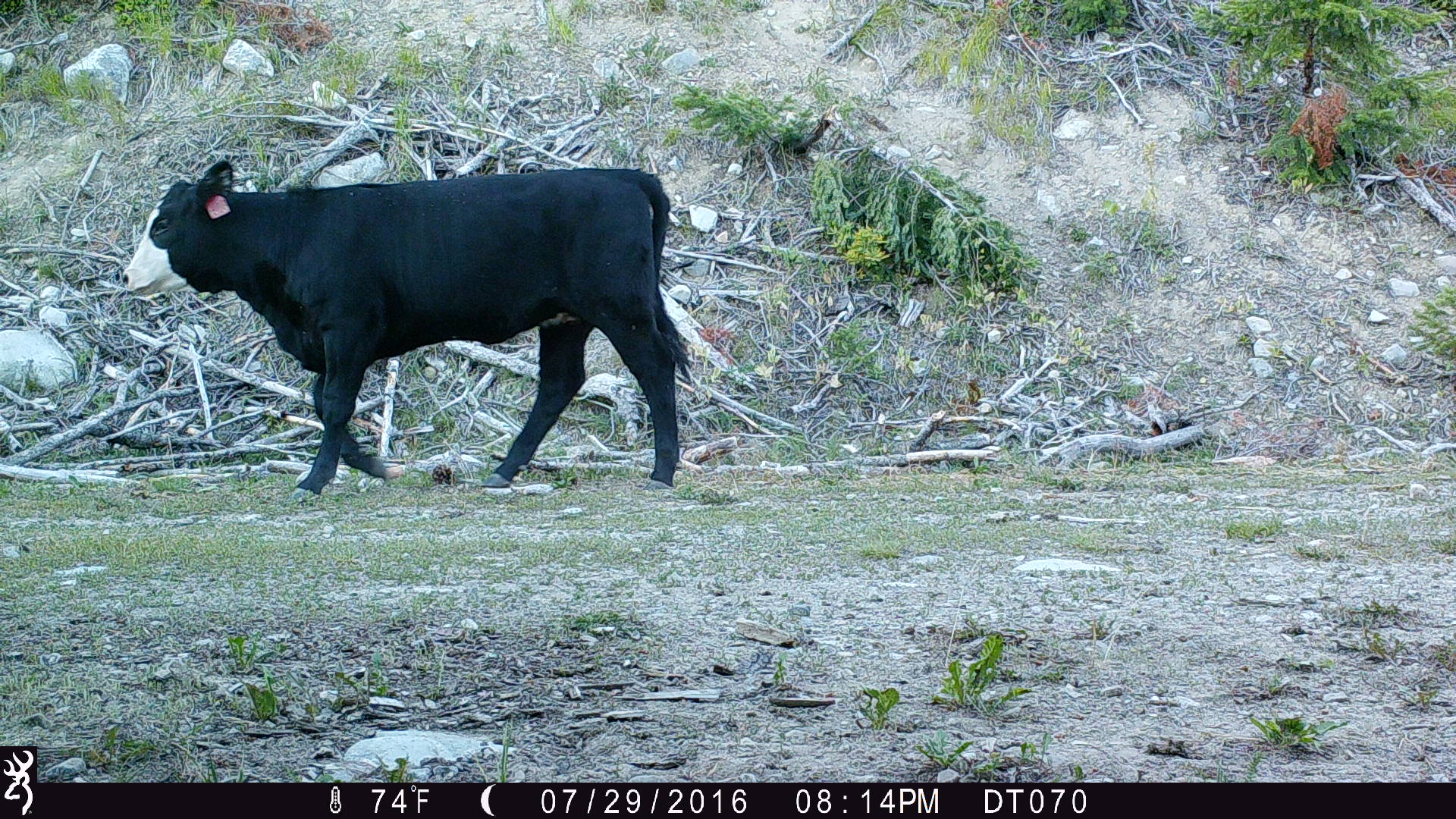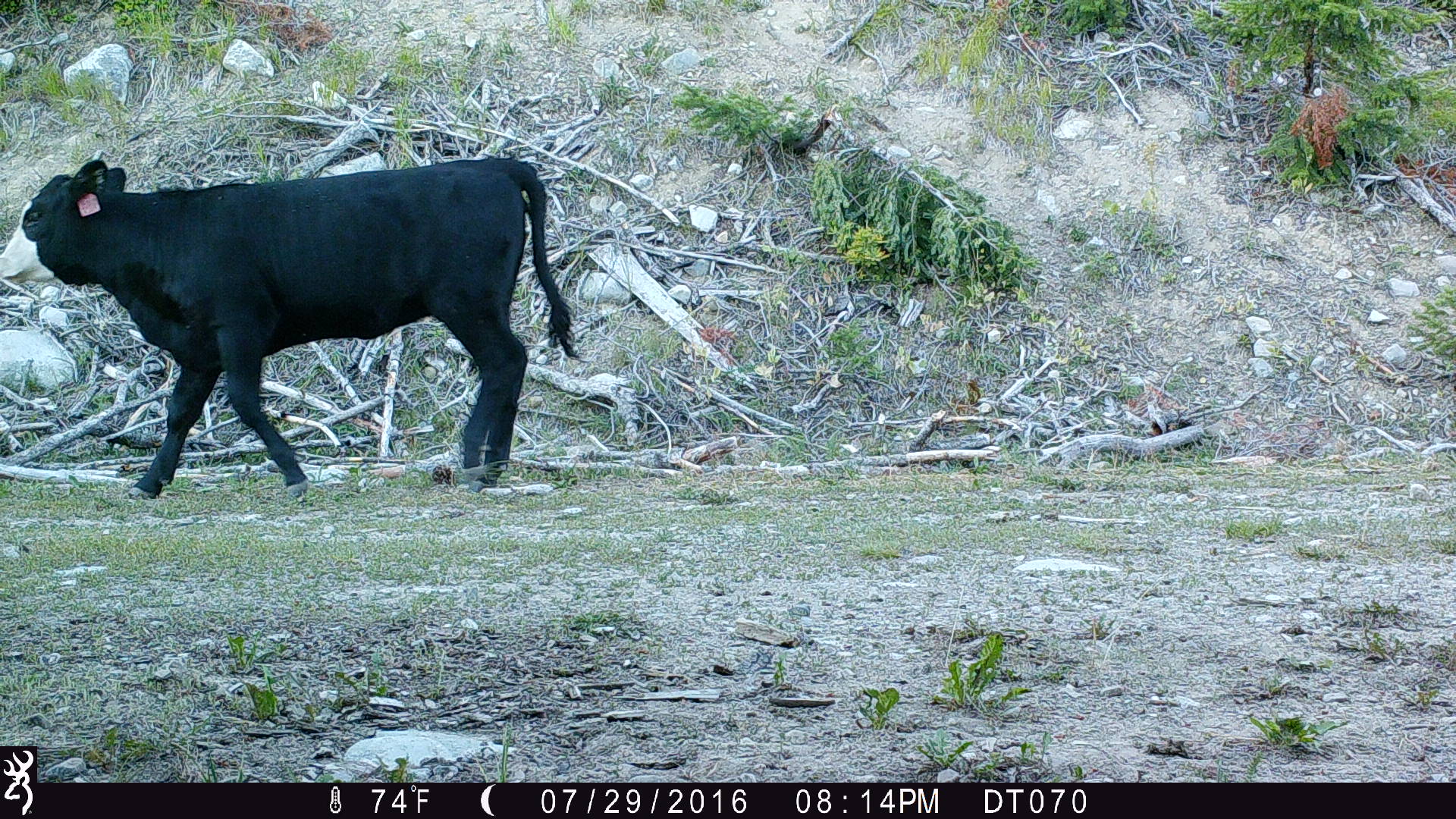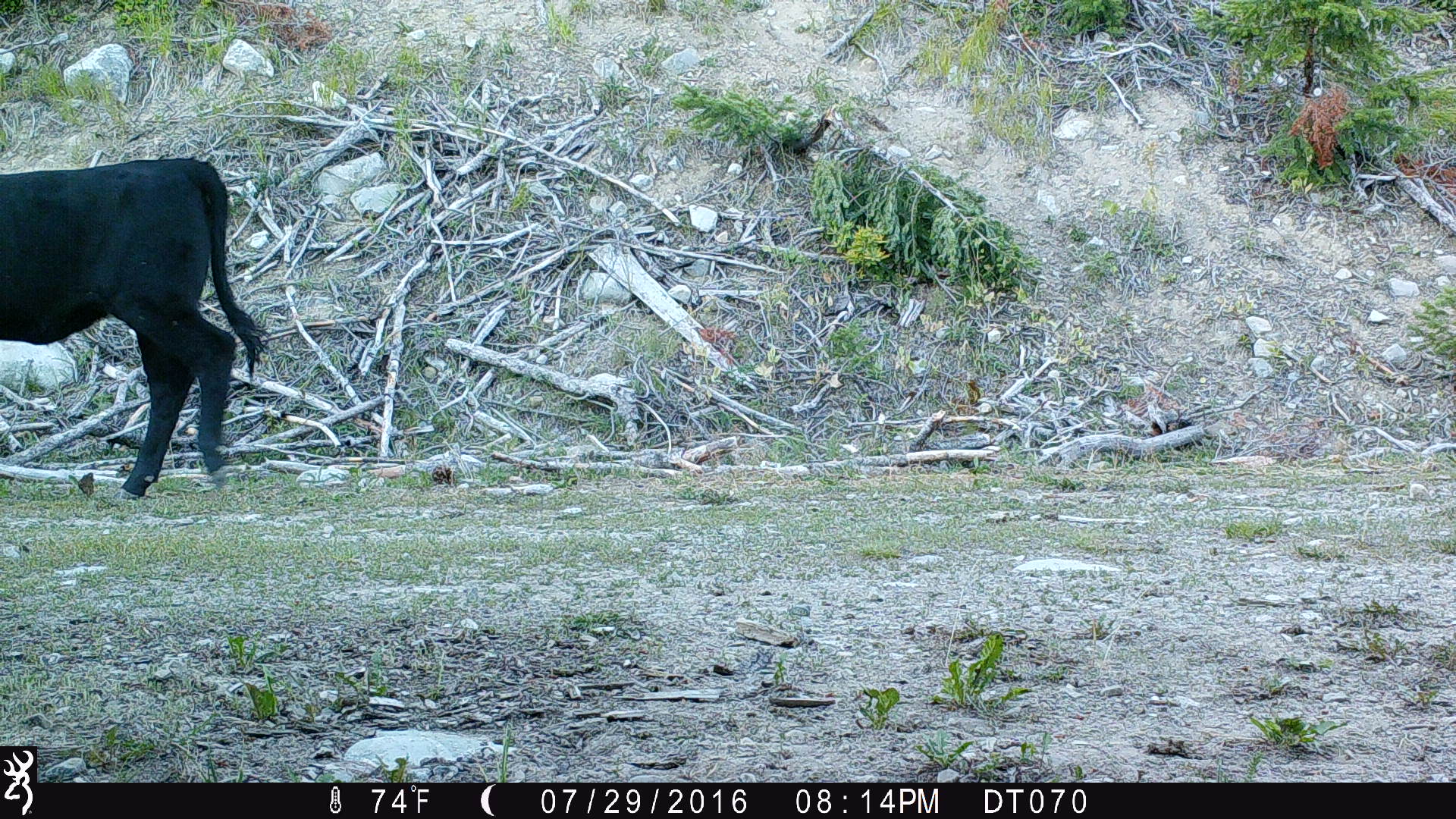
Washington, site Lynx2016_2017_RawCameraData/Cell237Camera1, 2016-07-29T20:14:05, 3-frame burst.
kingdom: Animalia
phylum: Chordata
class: Mammalia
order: Artiodactyla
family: Bovidae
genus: Bos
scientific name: Bos taurus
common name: domestic cattle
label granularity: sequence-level